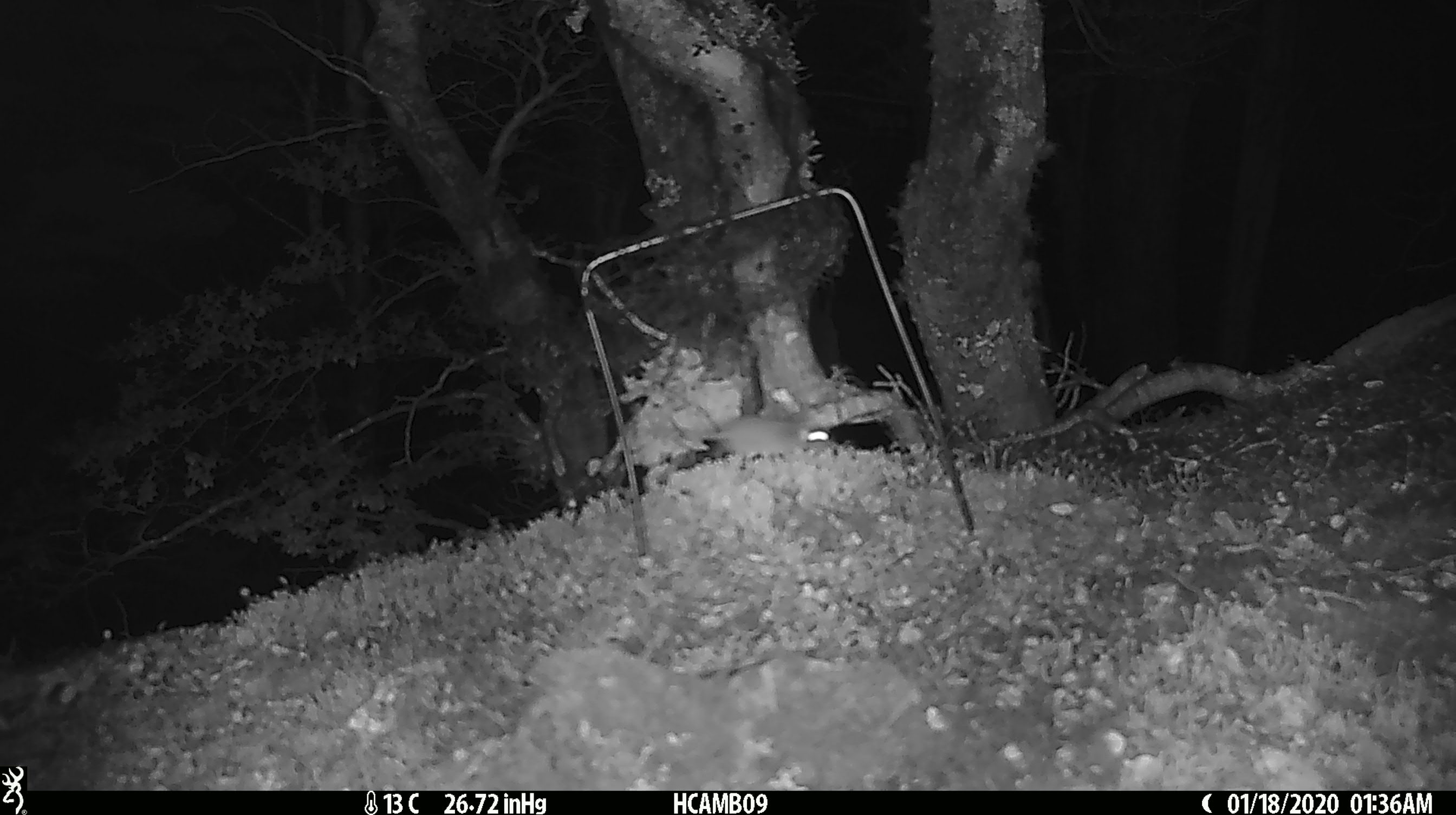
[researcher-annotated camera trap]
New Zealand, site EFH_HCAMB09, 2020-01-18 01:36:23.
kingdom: Animalia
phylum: Chordata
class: Mammalia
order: Rodentia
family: Muridae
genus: Mus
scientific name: Mus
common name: mouse